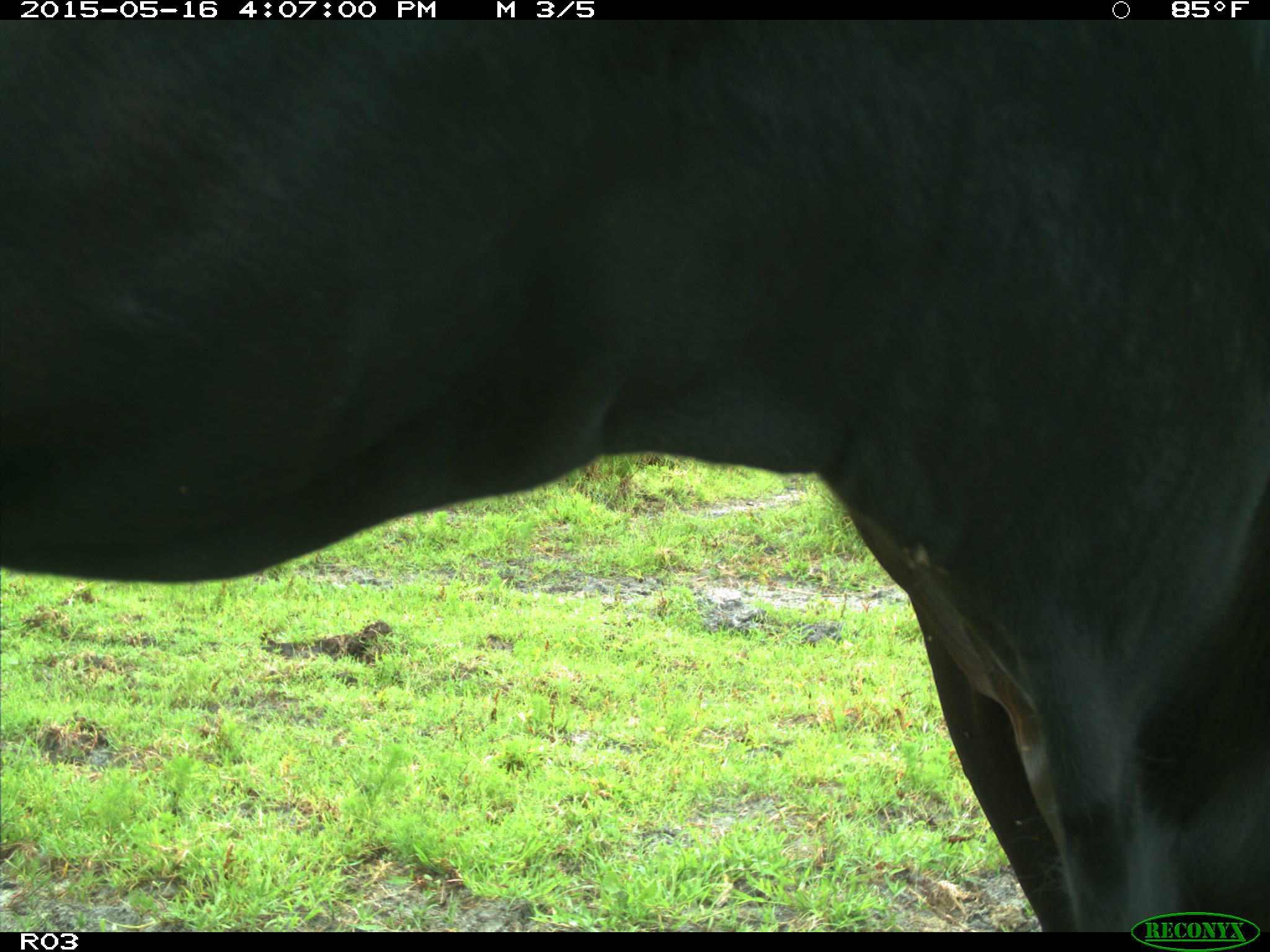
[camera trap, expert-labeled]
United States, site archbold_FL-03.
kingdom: Animalia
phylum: Chordata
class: Mammalia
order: Artiodactyla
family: Bovidae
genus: Bos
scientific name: Bos taurus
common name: domestic cow